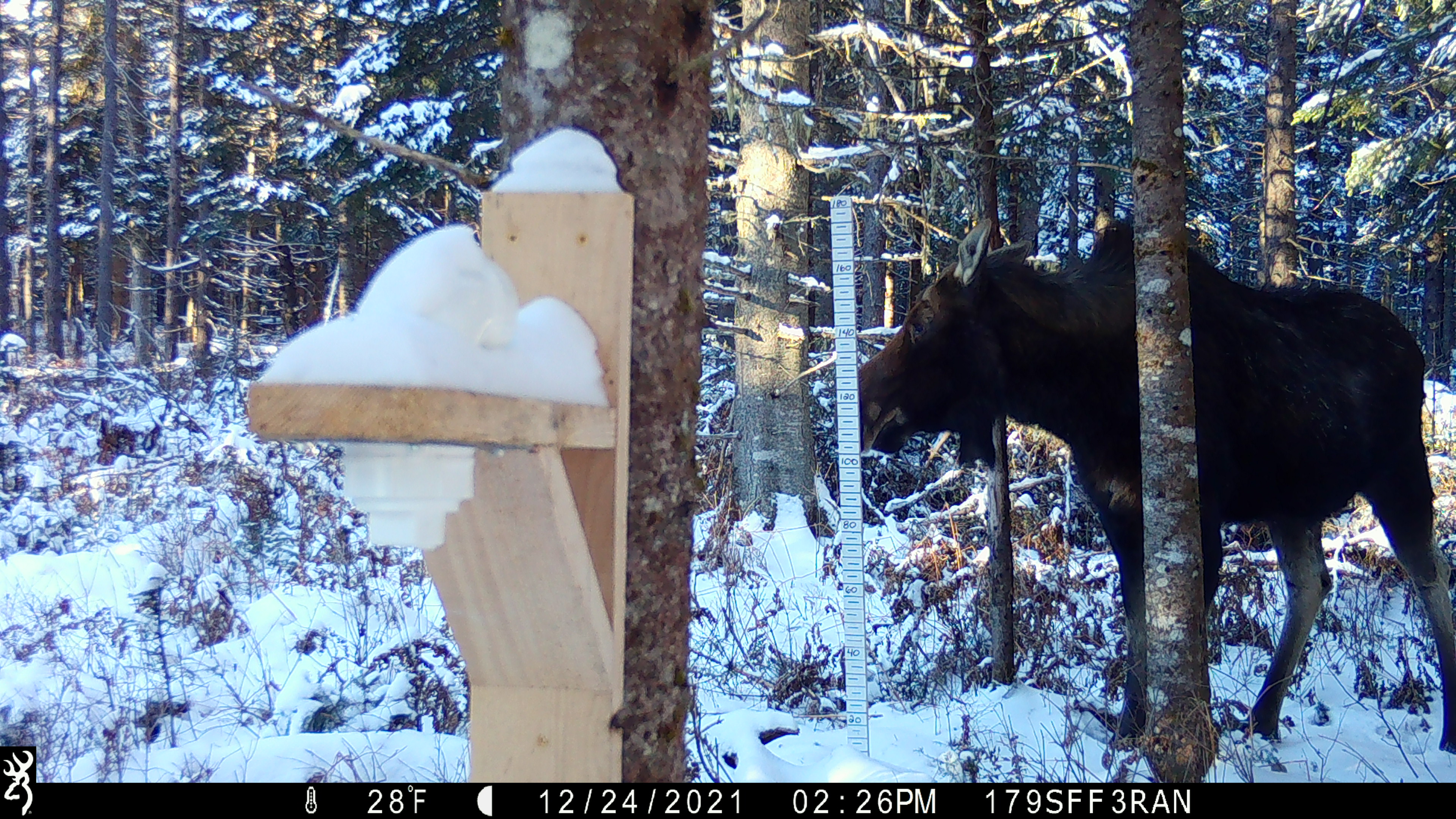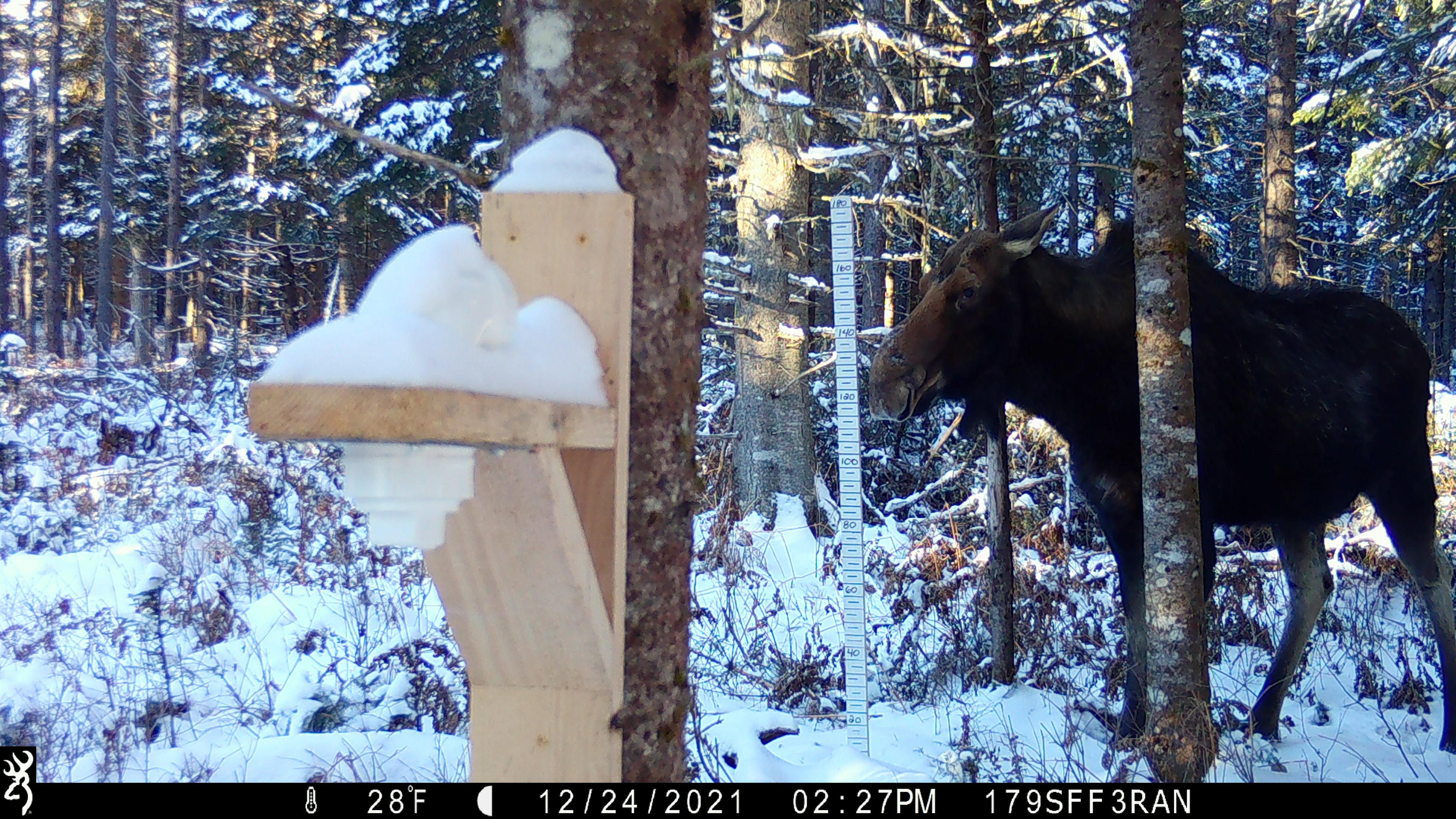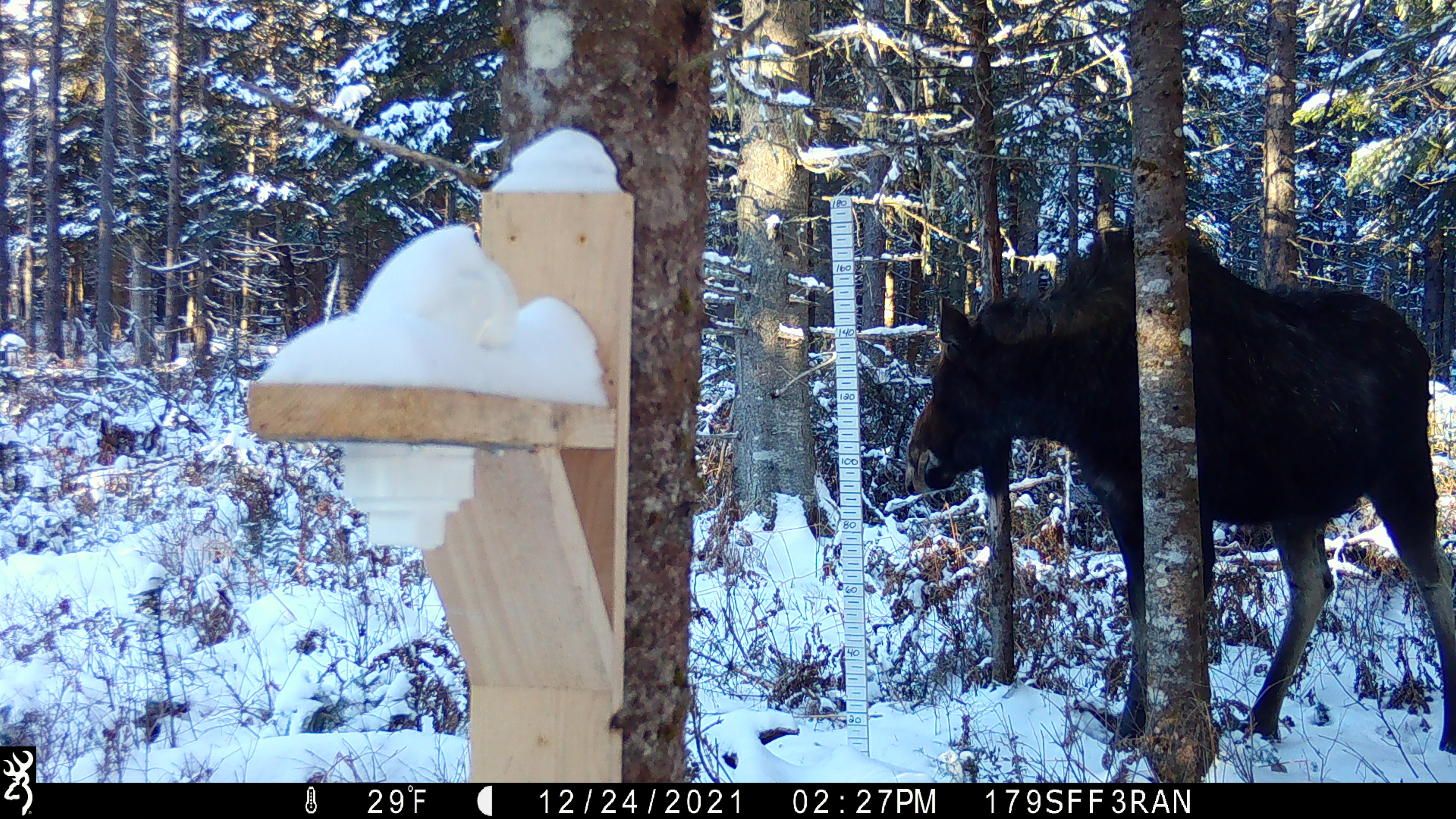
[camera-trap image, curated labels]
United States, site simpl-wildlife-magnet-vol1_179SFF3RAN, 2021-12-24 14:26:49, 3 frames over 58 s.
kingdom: Animalia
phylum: Chordata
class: Mammalia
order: Artiodactyla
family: Cervidae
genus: Alces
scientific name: Alces alces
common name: moose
Moose (Alces alces).